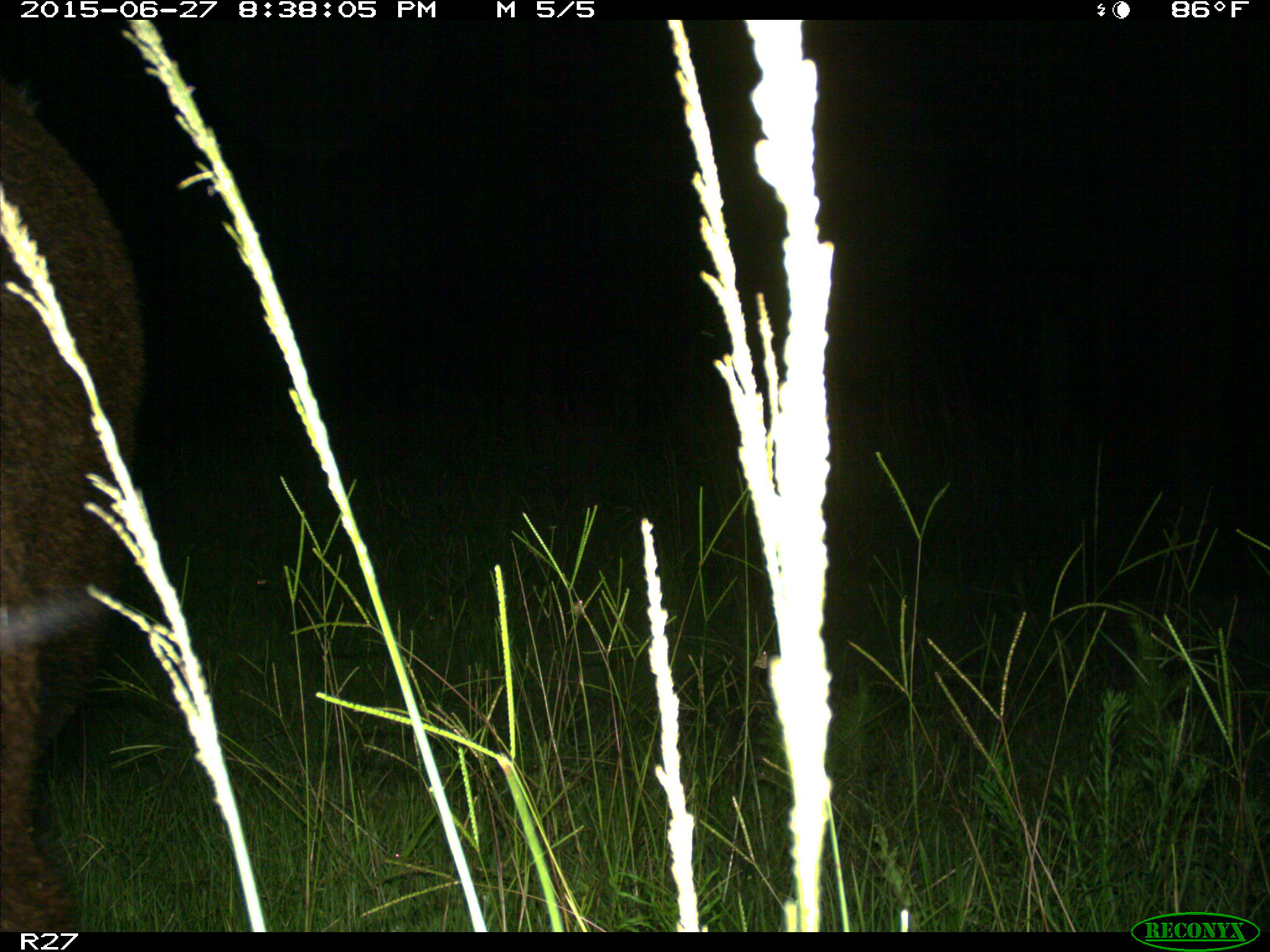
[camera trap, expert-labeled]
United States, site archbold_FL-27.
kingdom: Animalia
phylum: Chordata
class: Mammalia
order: Artiodactyla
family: Bovidae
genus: Bos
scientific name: Bos taurus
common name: domestic cow